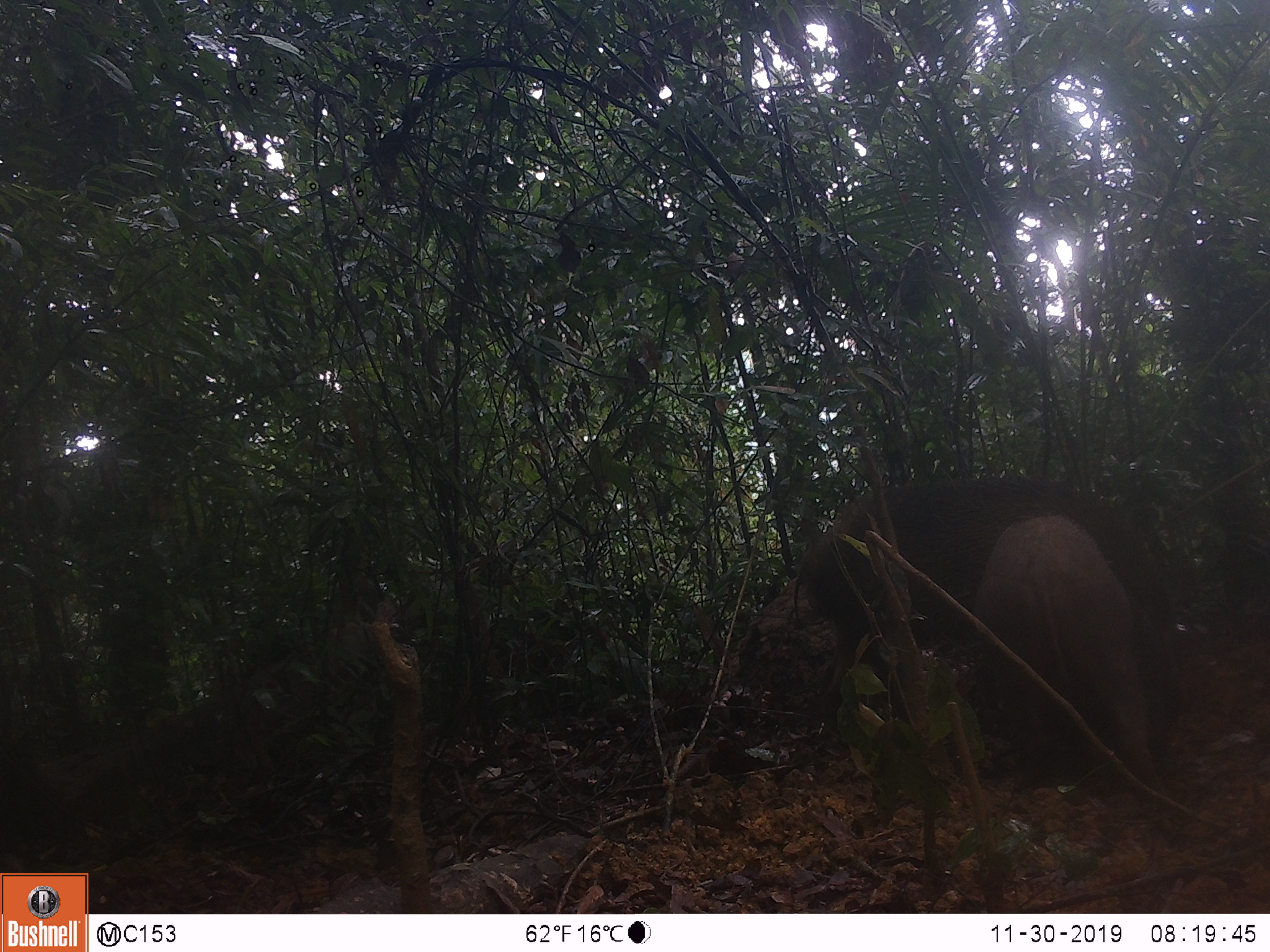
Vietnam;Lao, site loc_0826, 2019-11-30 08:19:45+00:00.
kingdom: Animalia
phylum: Chordata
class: Mammalia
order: Artiodactyla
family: Suidae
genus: Sus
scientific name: Sus scrofa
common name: eurasian wild pig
Eurasian wild pig (Sus scrofa). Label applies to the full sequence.